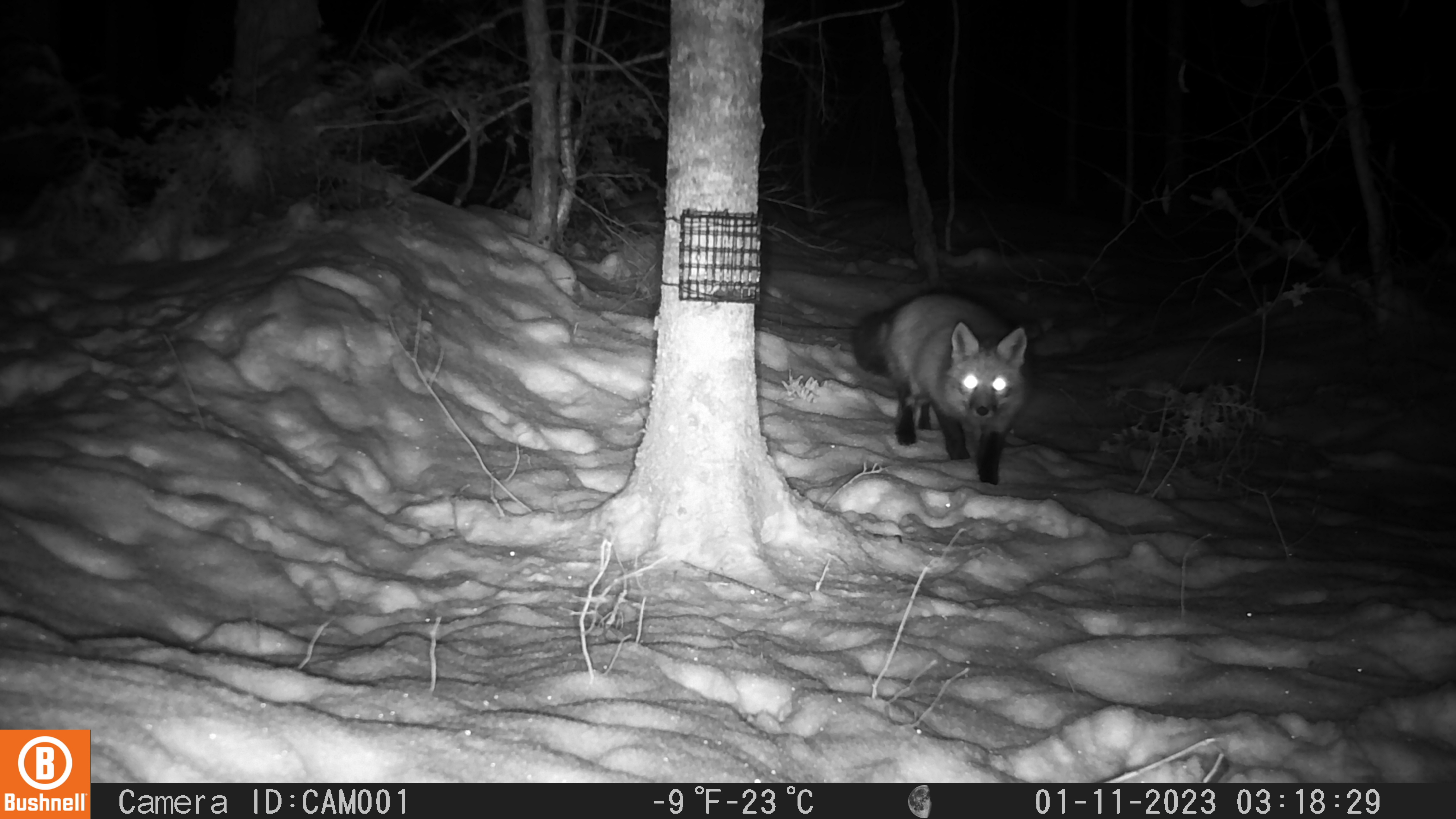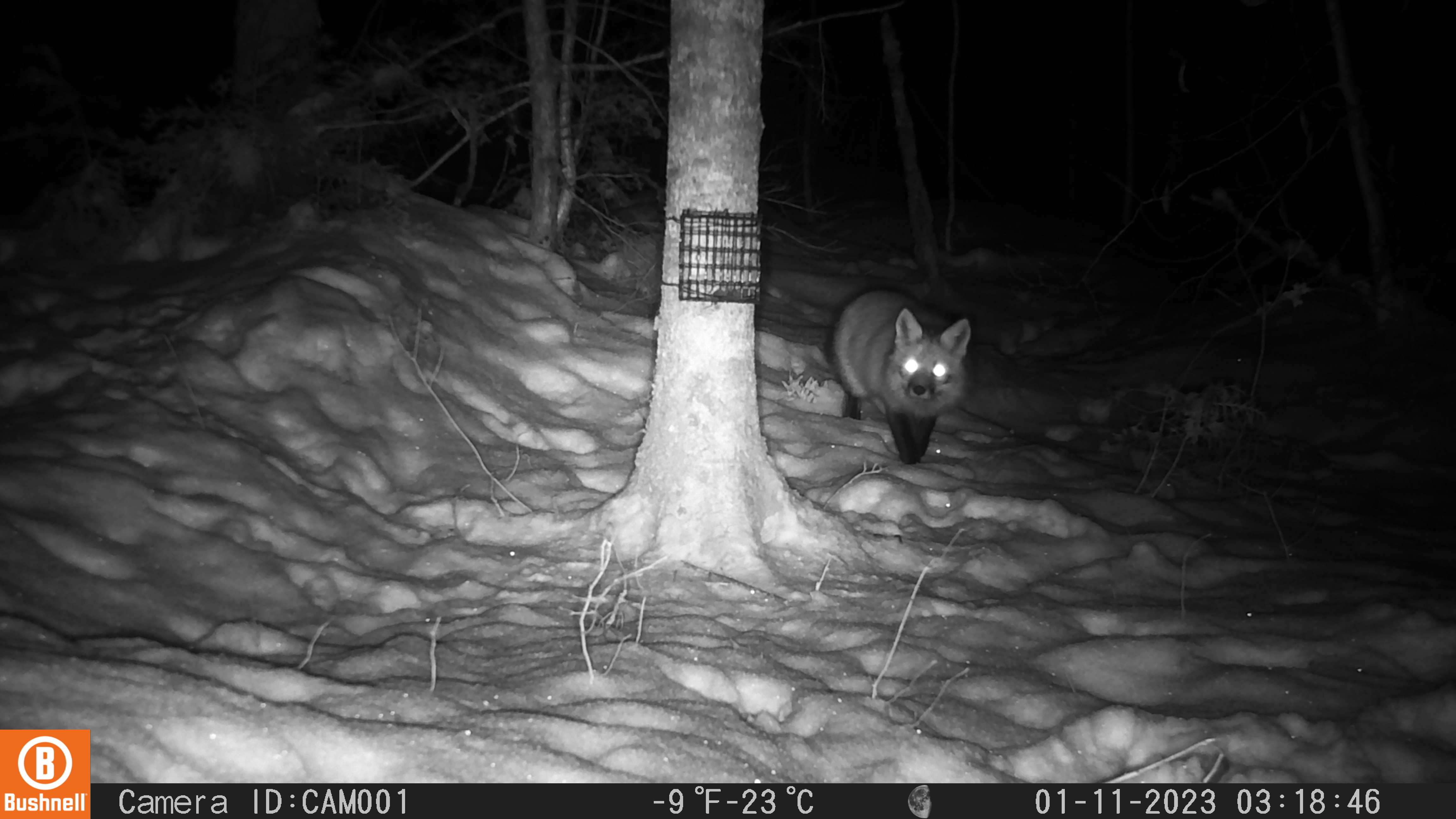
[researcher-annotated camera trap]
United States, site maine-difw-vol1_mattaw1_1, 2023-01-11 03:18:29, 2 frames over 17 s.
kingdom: Animalia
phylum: Chordata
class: Mammalia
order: Carnivora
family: Canidae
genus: Vulpes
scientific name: Vulpes vulpes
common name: red fox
Red fox (Vulpes vulpes).